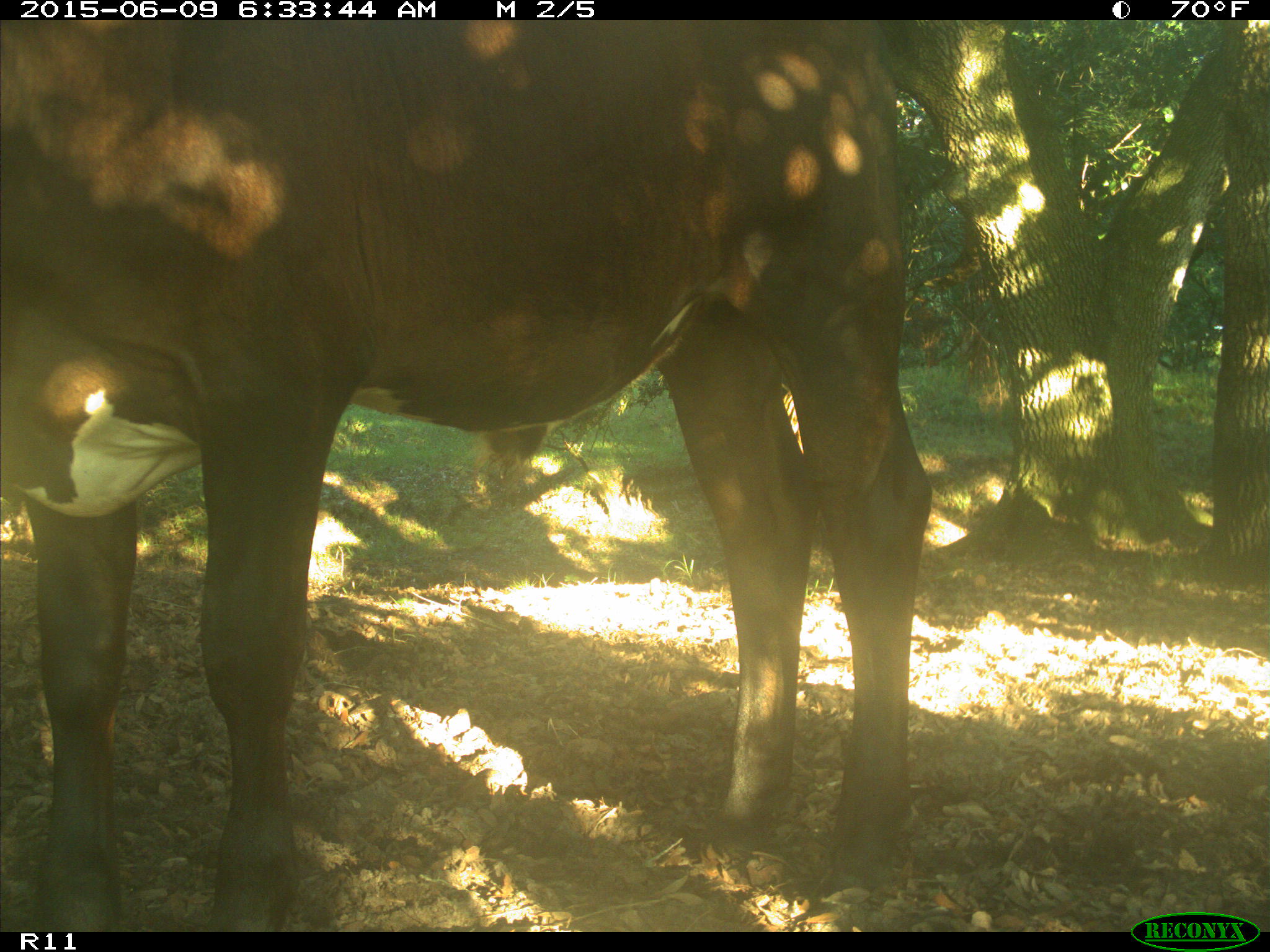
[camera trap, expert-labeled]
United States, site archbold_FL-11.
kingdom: Animalia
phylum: Chordata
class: Mammalia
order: Artiodactyla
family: Bovidae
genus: Bos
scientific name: Bos taurus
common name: domestic cow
Bos taurus (domestic cow).